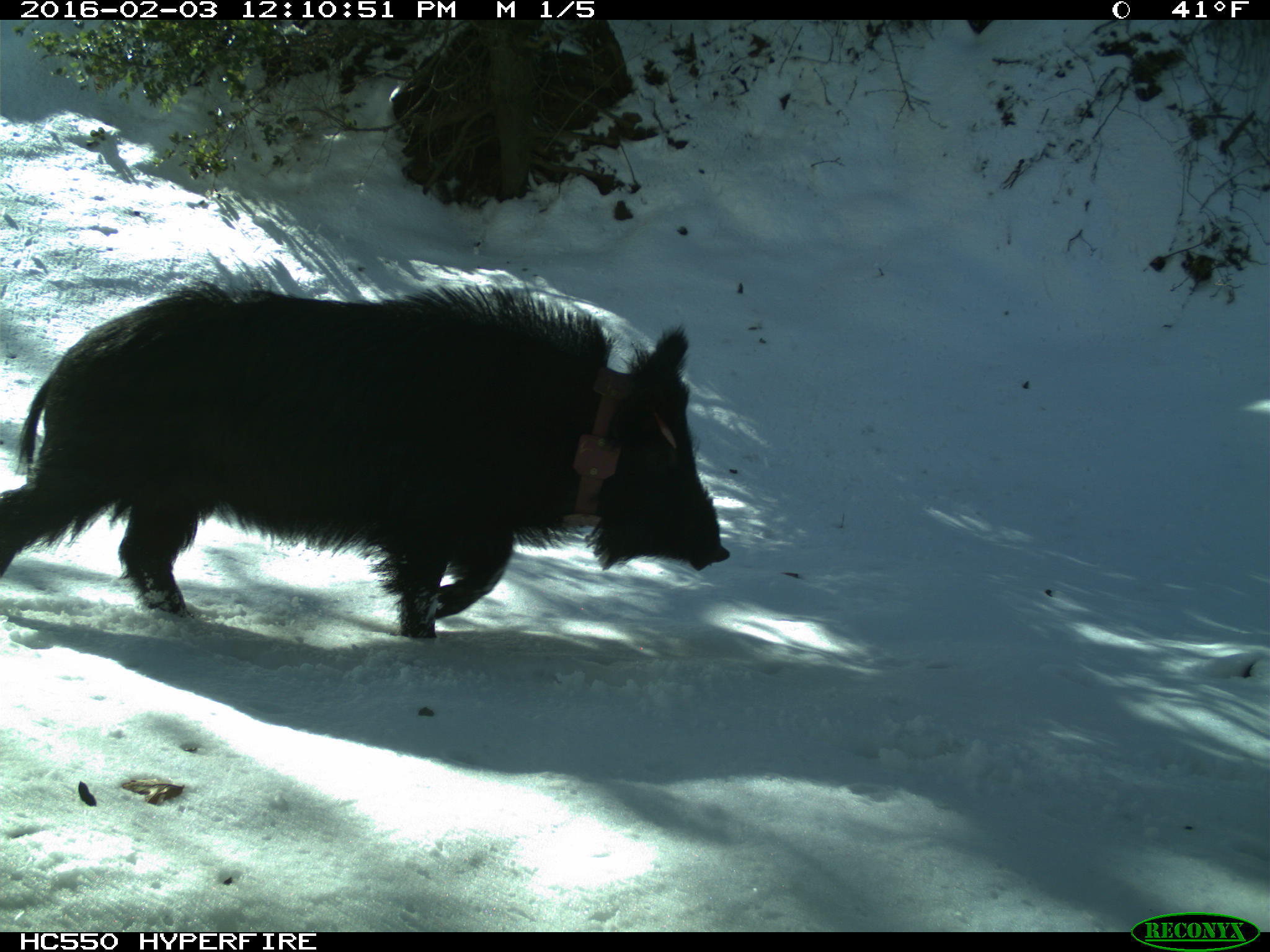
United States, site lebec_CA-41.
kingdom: Animalia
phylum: Chordata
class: Mammalia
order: Artiodactyla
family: Suidae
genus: Sus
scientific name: Sus scrofa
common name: wild boar